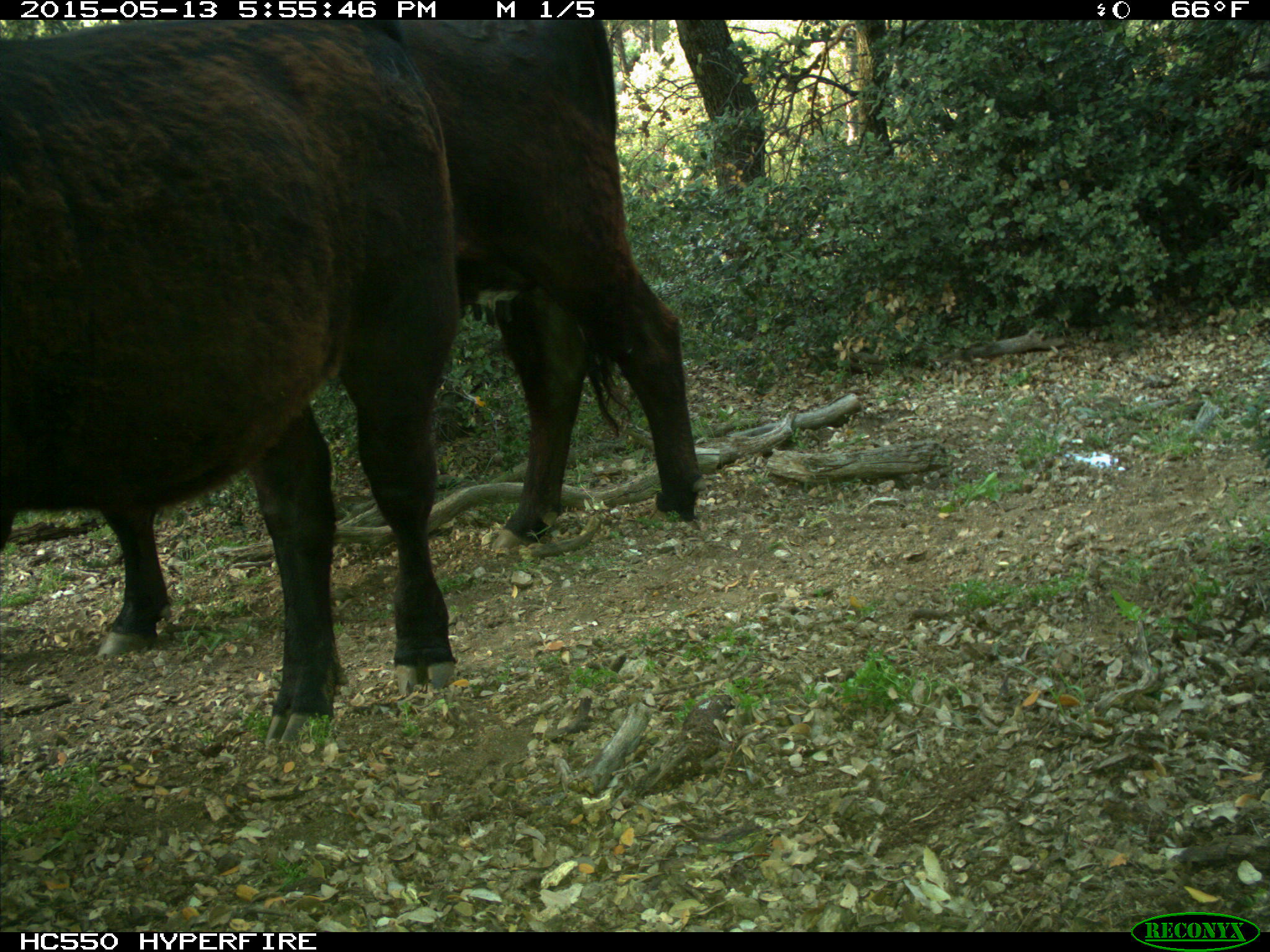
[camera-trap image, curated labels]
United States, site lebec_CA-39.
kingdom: Animalia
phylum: Chordata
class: Mammalia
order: Artiodactyla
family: Bovidae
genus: Bos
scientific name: Bos taurus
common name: domestic cow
Bos taurus (domestic cow).